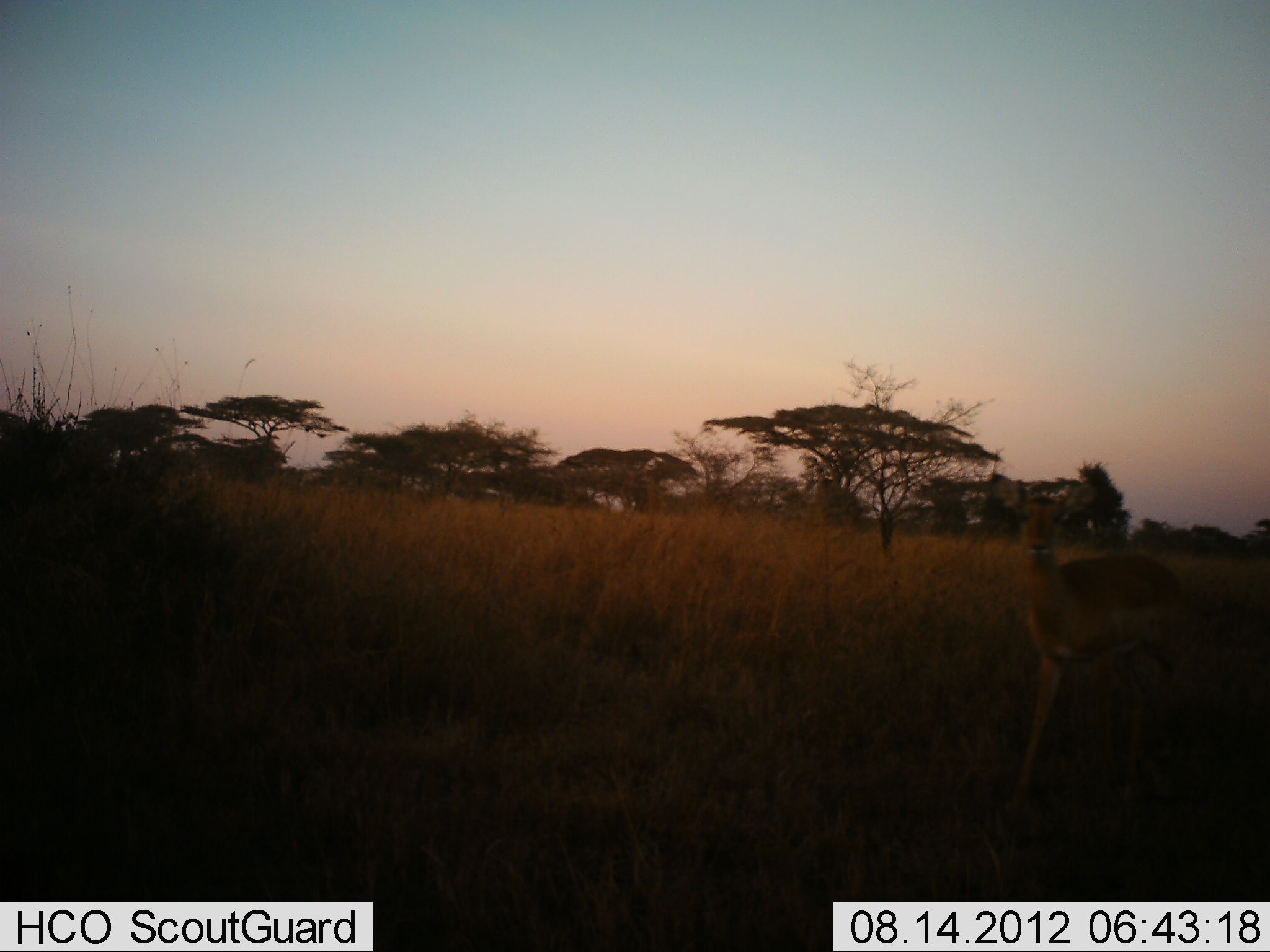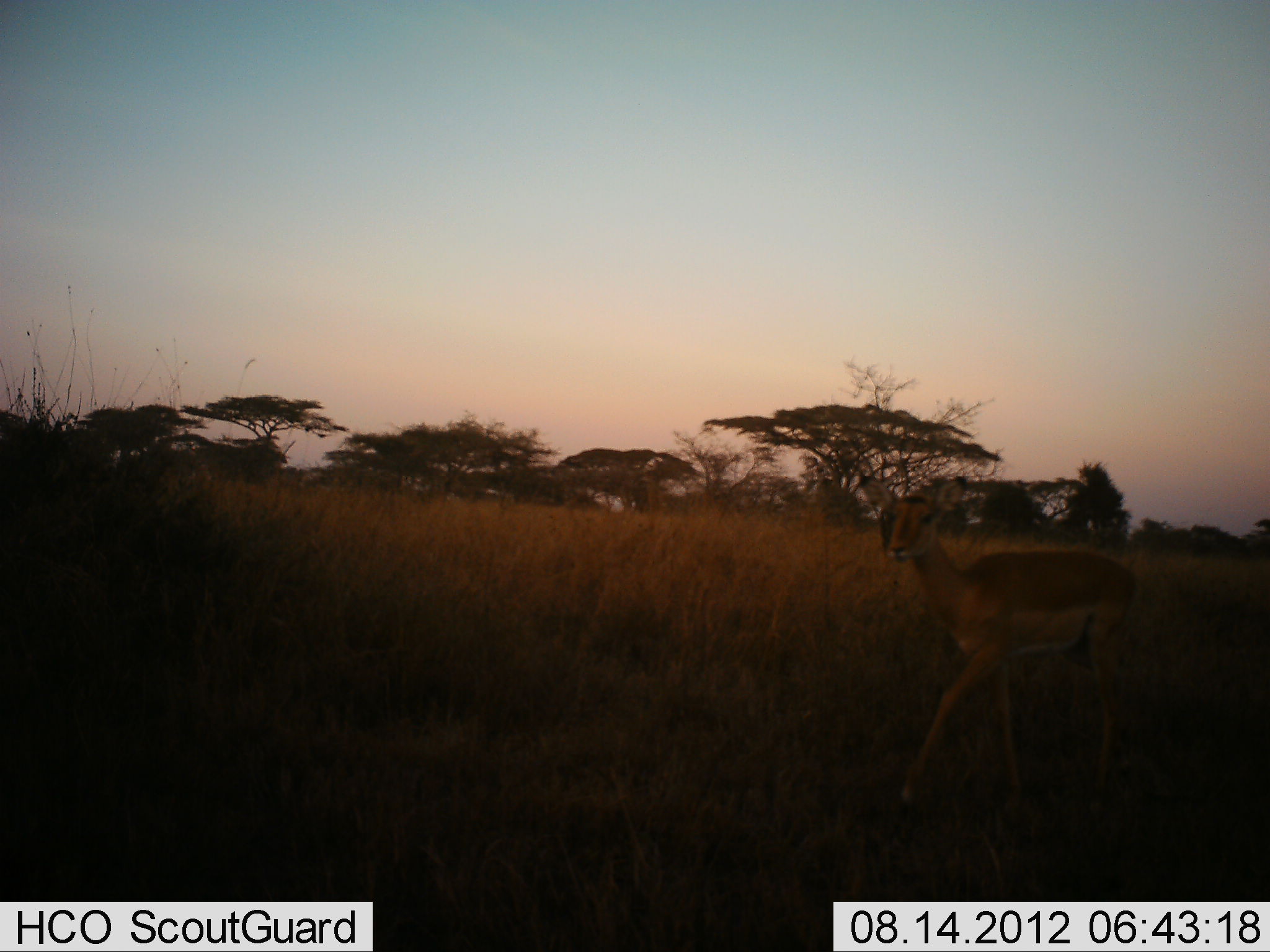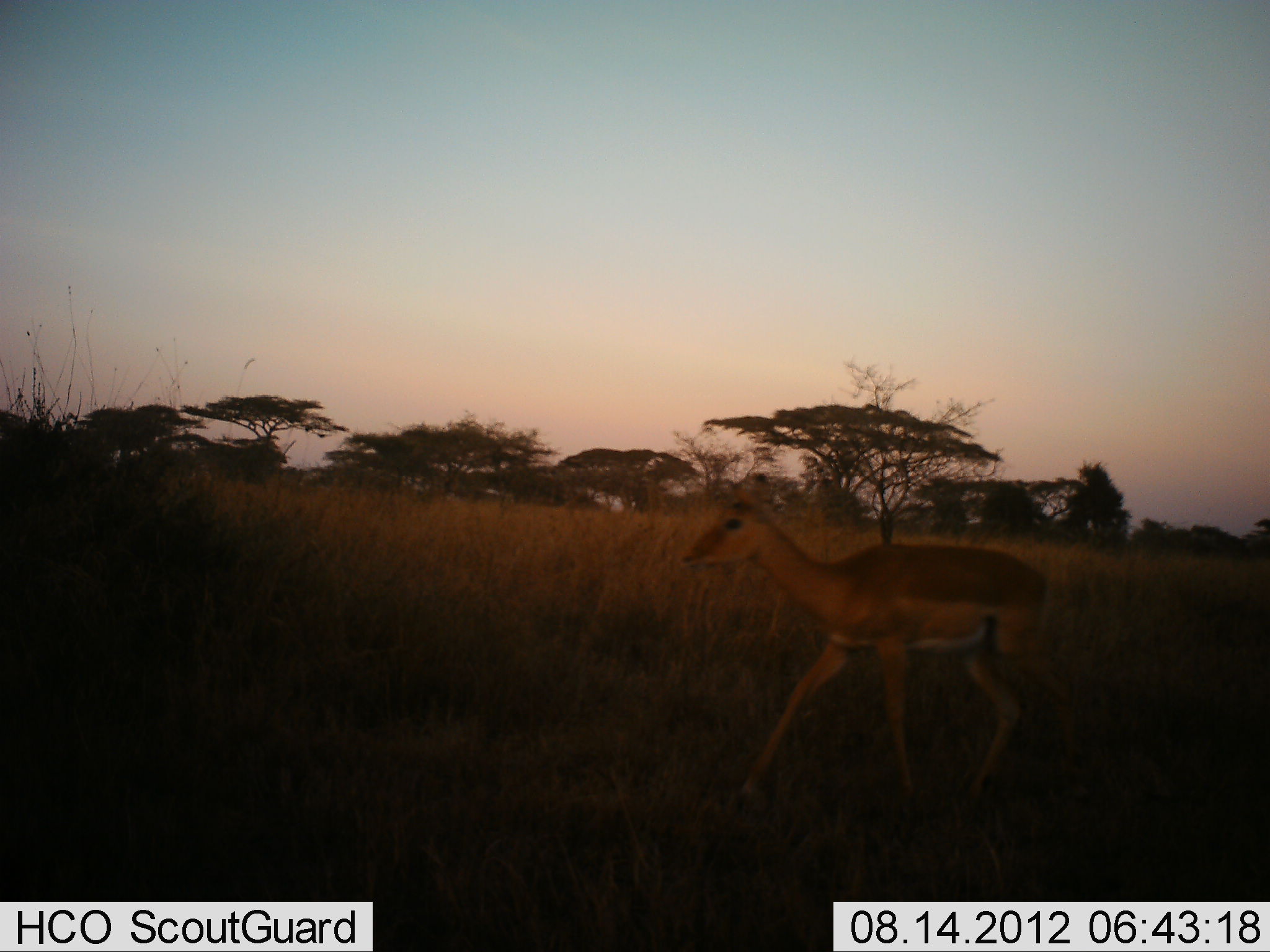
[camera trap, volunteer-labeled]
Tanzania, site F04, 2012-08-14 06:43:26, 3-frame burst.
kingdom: Animalia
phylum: Chordata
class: Mammalia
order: Artiodactyla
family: Bovidae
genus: Aepyceros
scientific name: Aepyceros melampus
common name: impala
Impala (Aepyceros melampus), count 1. Behavior (volunteer vote fractions): standing 10%, resting 0%, moving 100%, interacting 0%. Young present (vote fraction): 0%. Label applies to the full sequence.